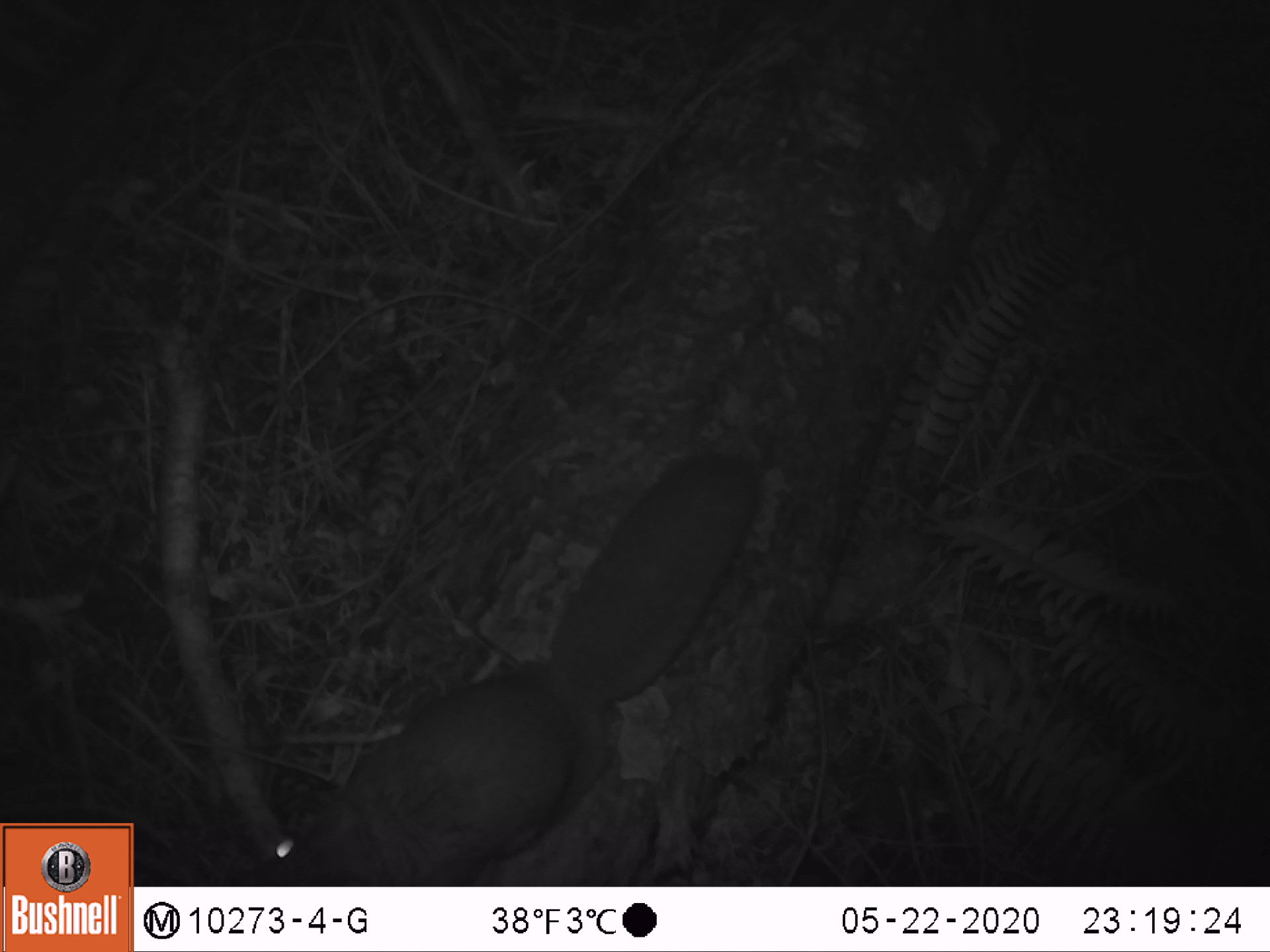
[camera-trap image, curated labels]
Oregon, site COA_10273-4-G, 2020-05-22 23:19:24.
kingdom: Animalia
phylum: Chordata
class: Mammalia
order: Rodentia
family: Sciuridae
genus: Glaucomys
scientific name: Glaucomys oregonensis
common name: humboldt's flying squirrel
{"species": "humboldt's flying squirrel (Glaucomys oregonensis)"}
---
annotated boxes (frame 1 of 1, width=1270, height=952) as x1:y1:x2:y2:
humboldt's flying squirrel: 249:424:780:880